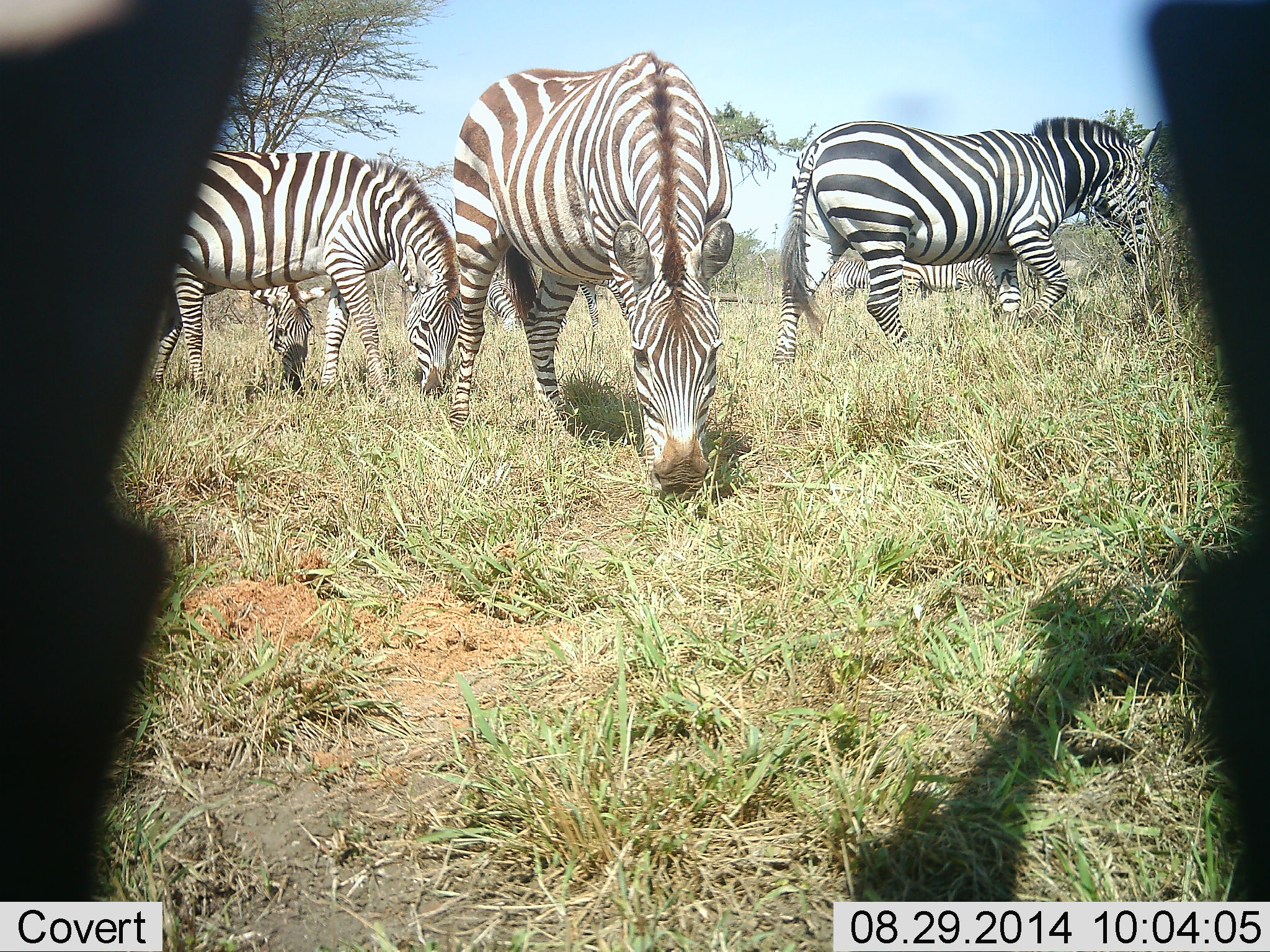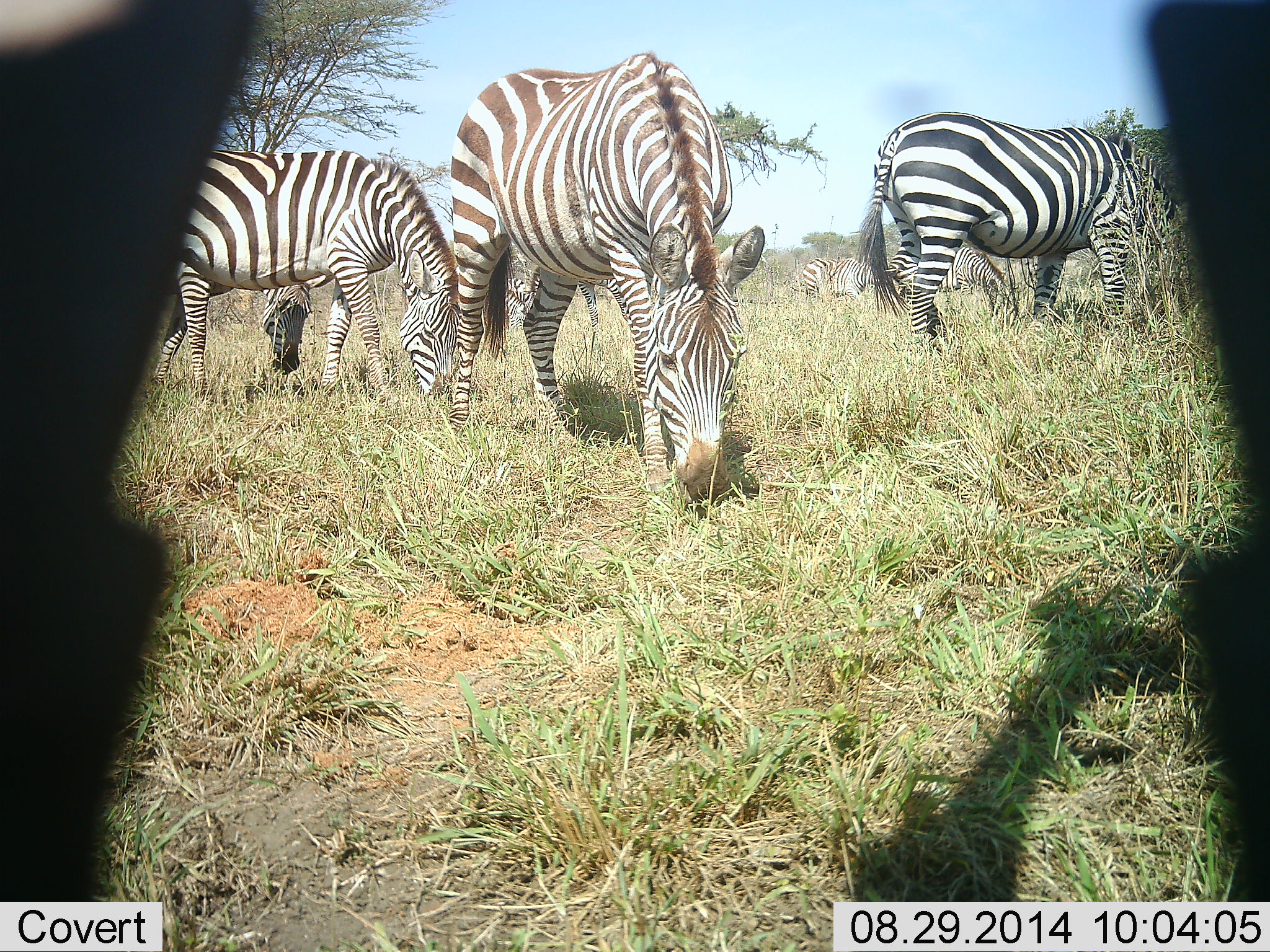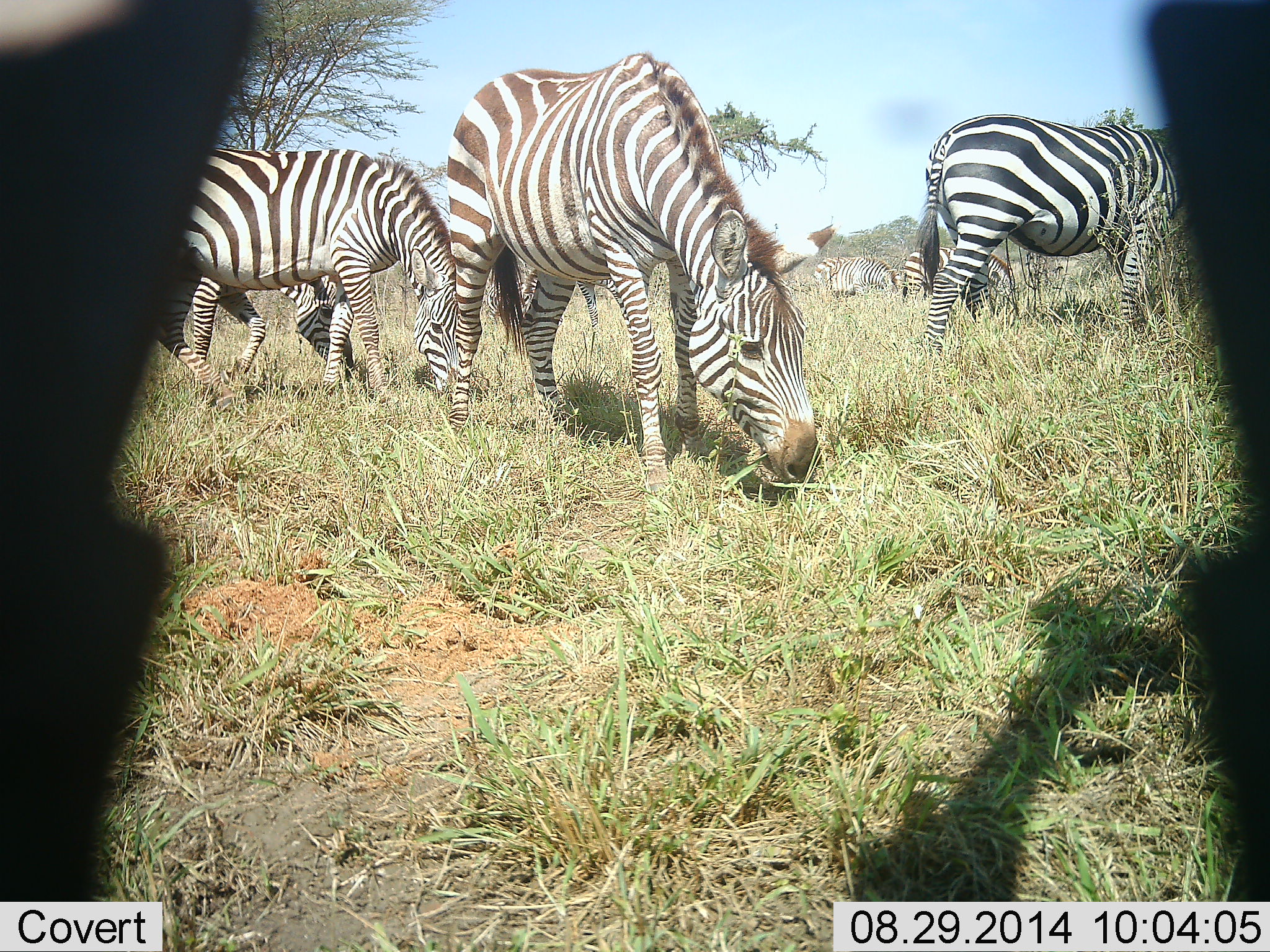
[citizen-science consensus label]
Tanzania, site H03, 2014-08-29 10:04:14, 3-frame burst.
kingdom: Animalia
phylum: Chordata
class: Mammalia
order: Perissodactyla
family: Equidae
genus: Equus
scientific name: Equus quagga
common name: plains zebra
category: zebra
Zebra (plains zebra) (Equus quagga), count 6. Behavior (volunteer vote fractions): standing 20%, resting 0%, moving 20%, interacting 0%. Young present (vote fraction): 0%. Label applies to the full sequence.